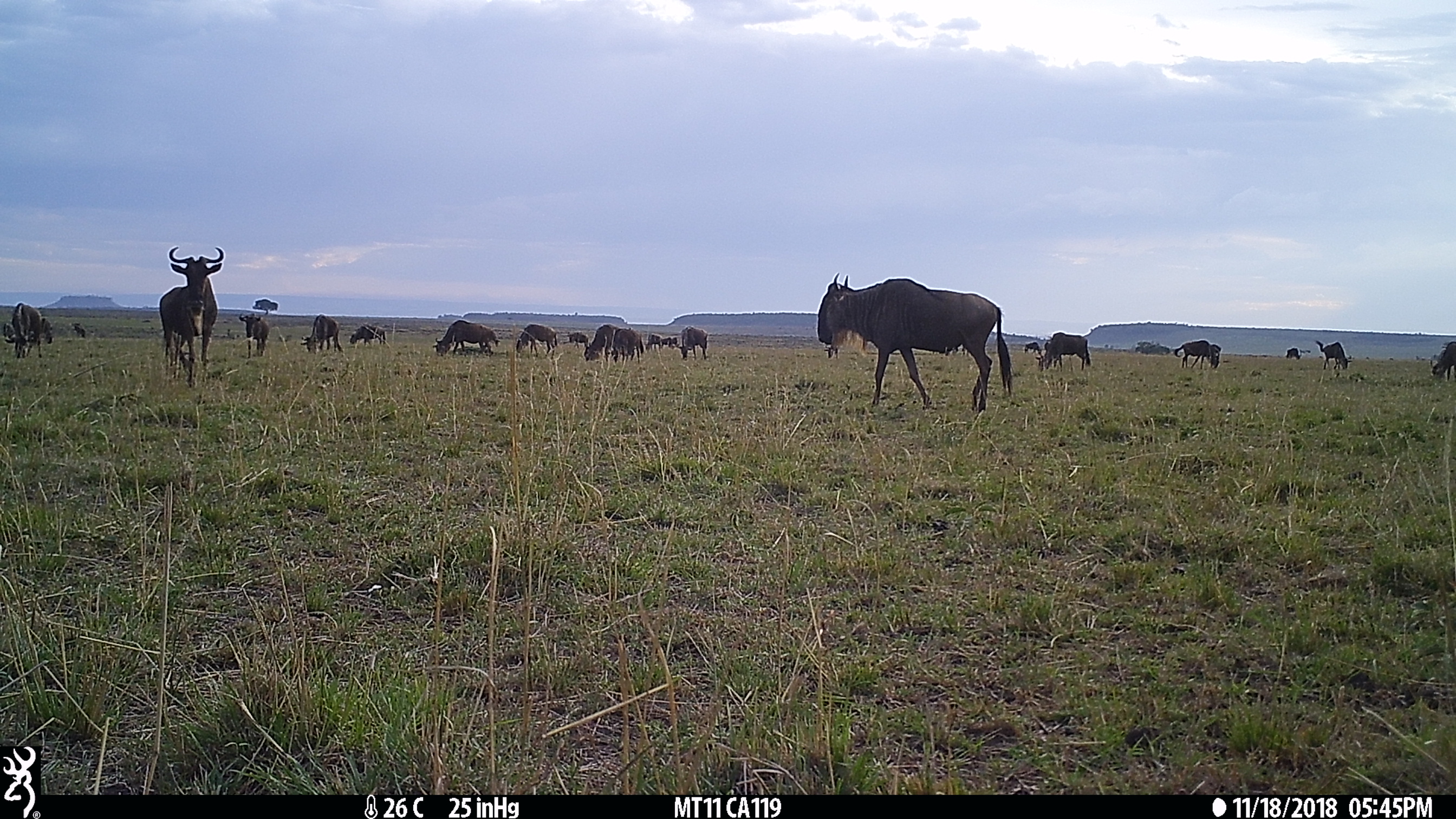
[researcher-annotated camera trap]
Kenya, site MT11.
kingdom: Animalia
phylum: Chordata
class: Mammalia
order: Artiodactyla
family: Bovidae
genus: Connochaetes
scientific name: Connochaetes taurinus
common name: blue wildebeest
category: wildebeest